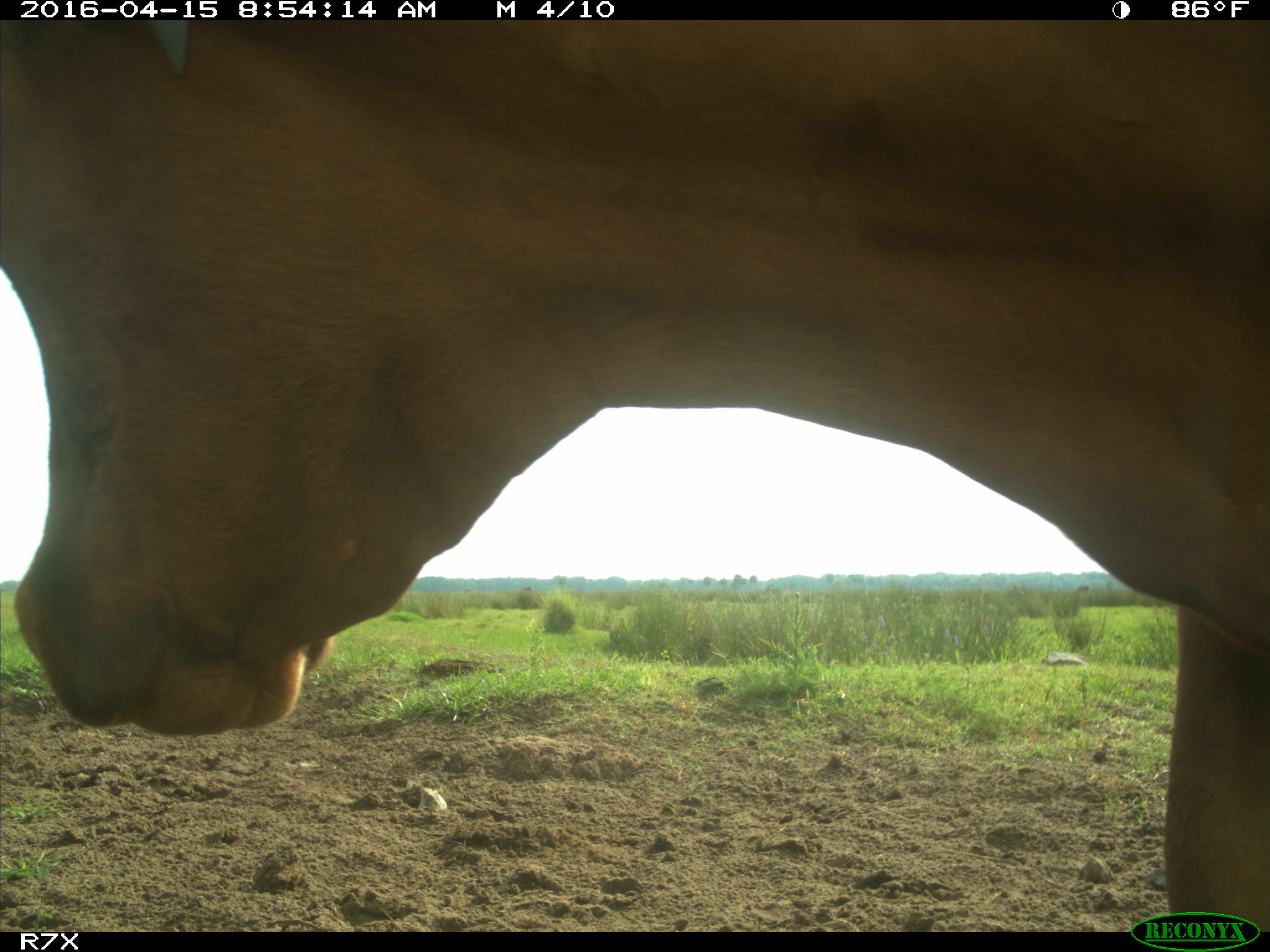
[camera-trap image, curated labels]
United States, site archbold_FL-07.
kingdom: Animalia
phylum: Chordata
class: Mammalia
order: Artiodactyla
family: Bovidae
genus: Bos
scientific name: Bos taurus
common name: domestic cow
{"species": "Bos taurus (domestic cow)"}